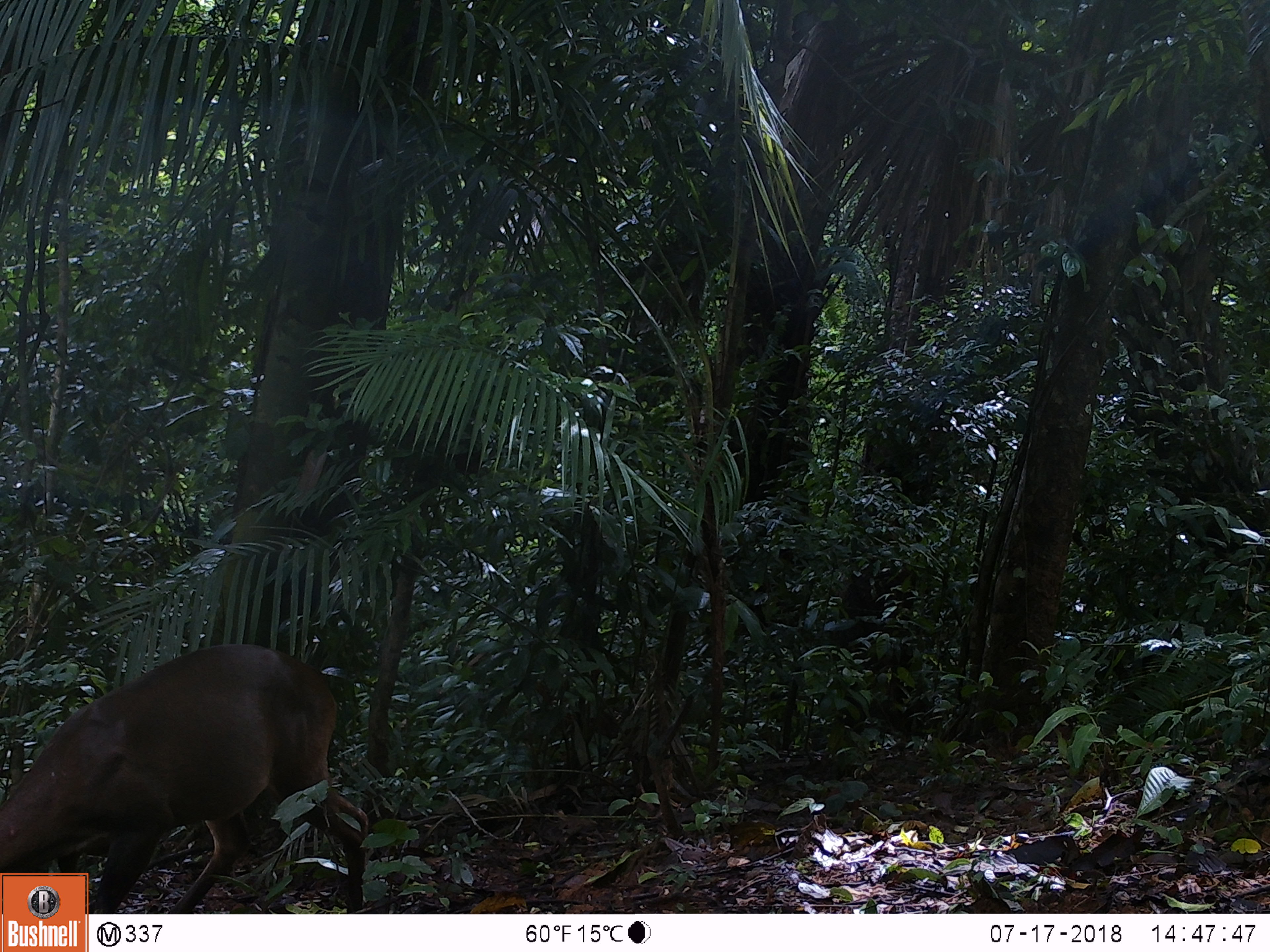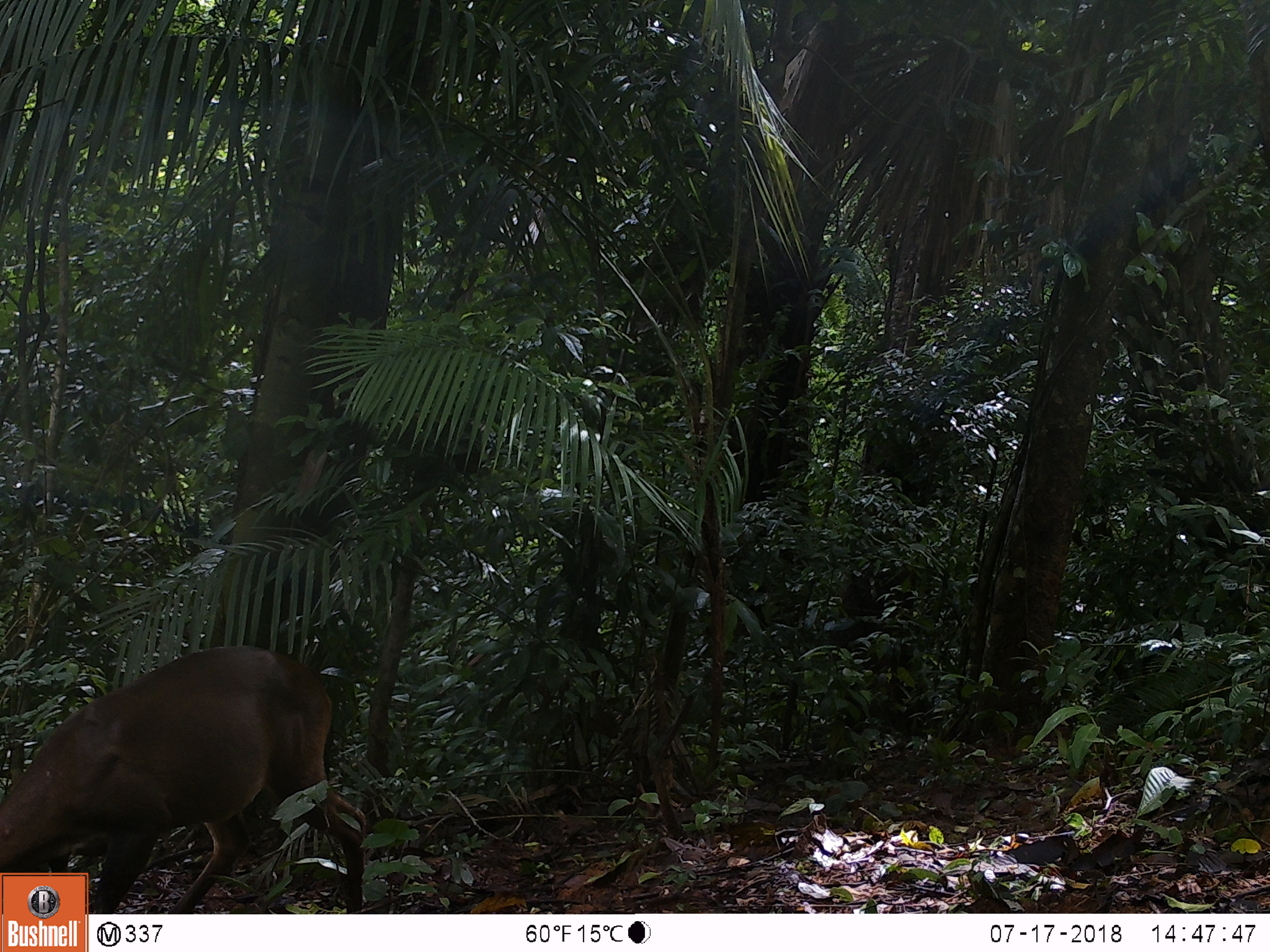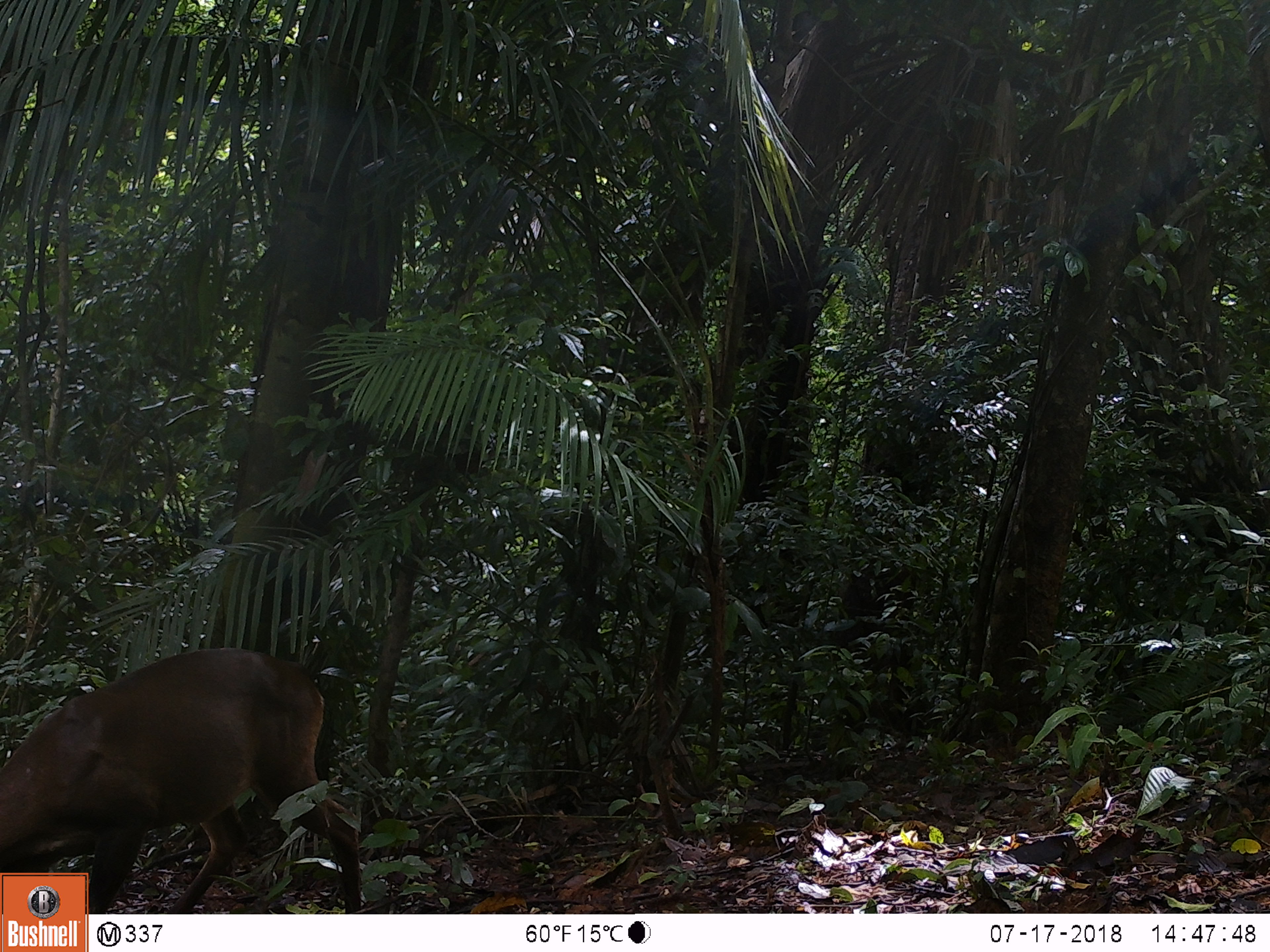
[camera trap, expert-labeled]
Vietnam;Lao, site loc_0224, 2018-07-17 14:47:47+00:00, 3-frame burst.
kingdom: Animalia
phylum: Chordata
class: Mammalia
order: Artiodactyla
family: Cervidae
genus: Muntiacus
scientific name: Muntiacus vuquangensis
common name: large-antlered muntjac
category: large antlered muntjac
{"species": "large antlered muntjac (large-antlered muntjac) (Muntiacus vuquangensis)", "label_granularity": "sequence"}